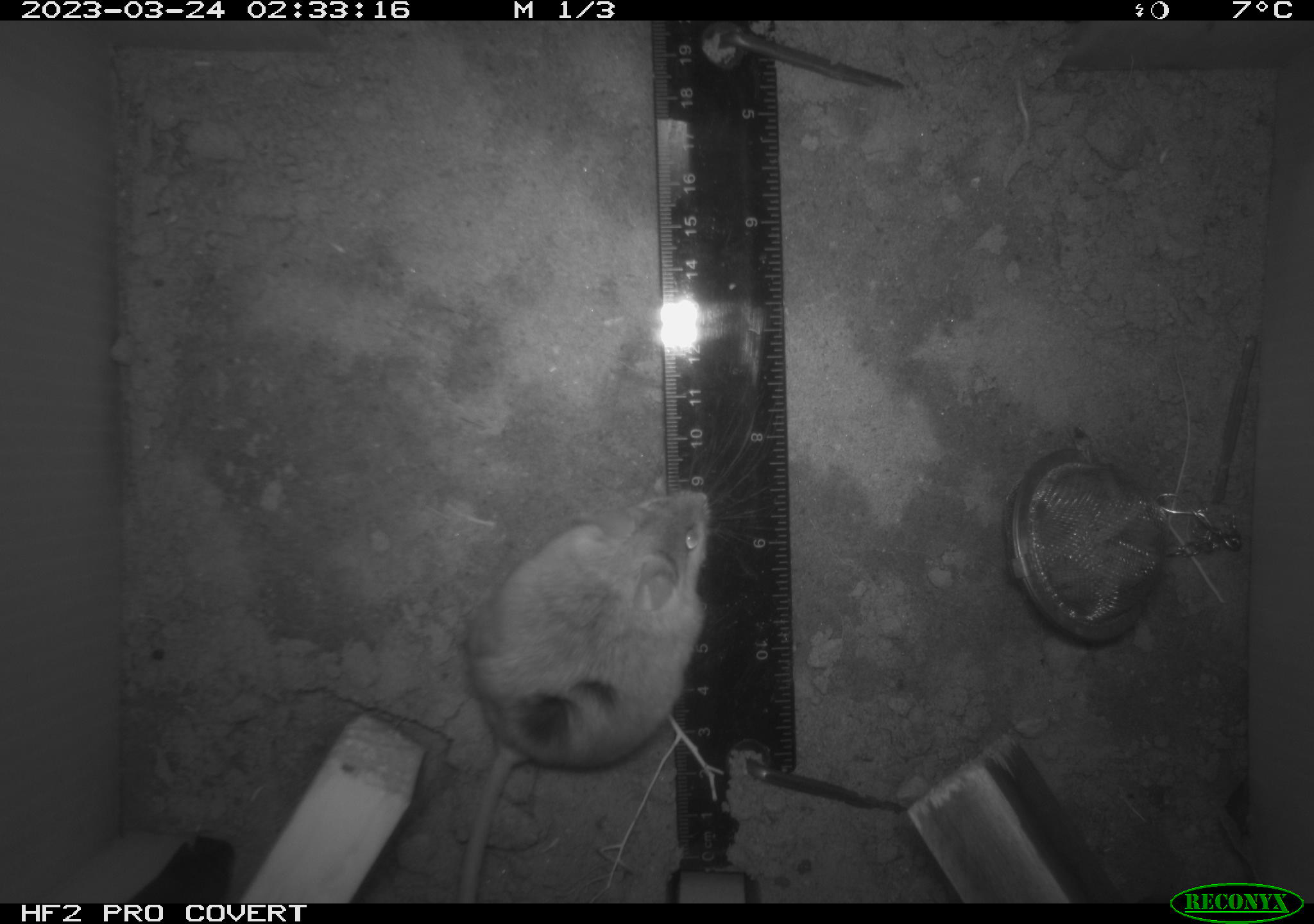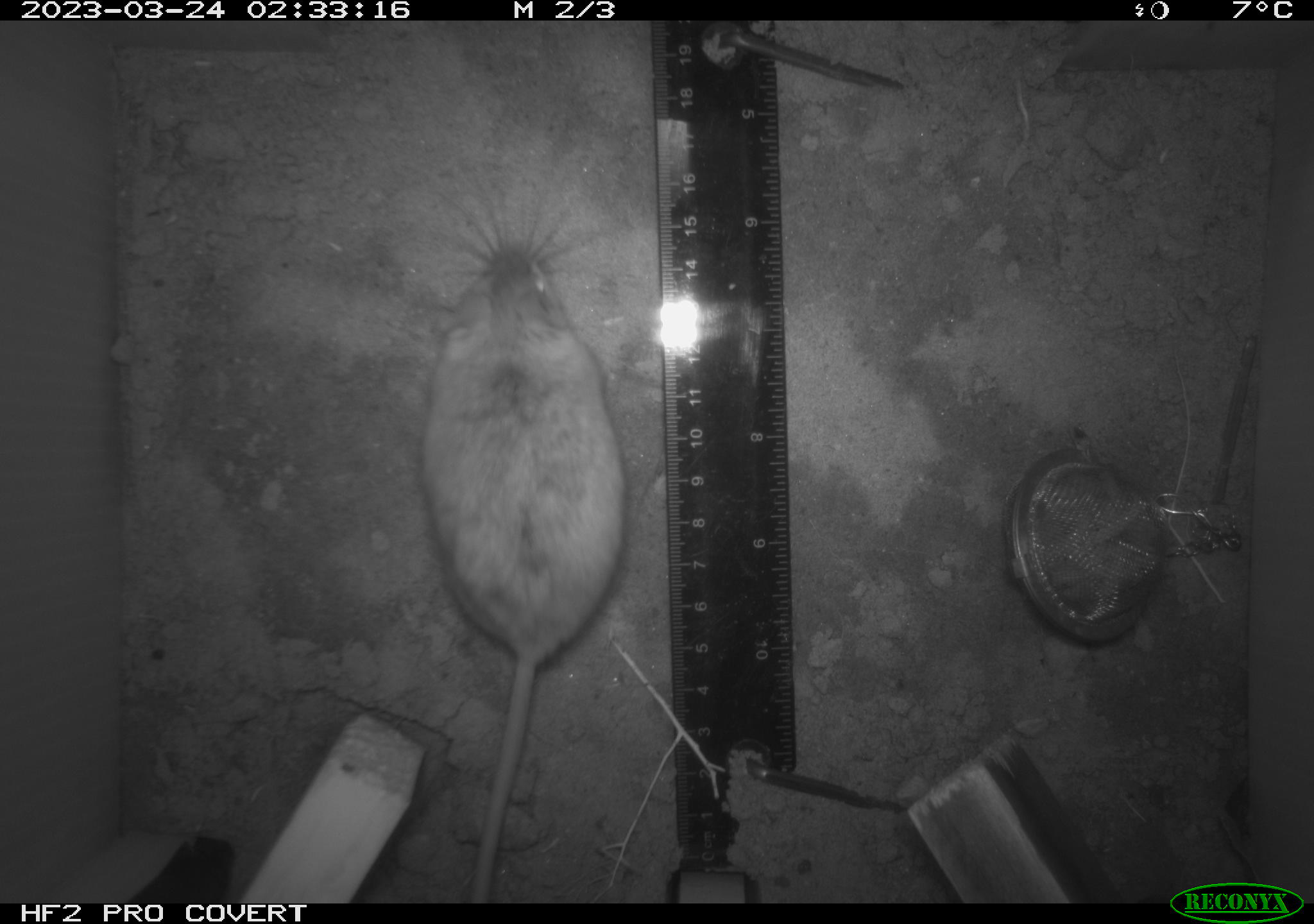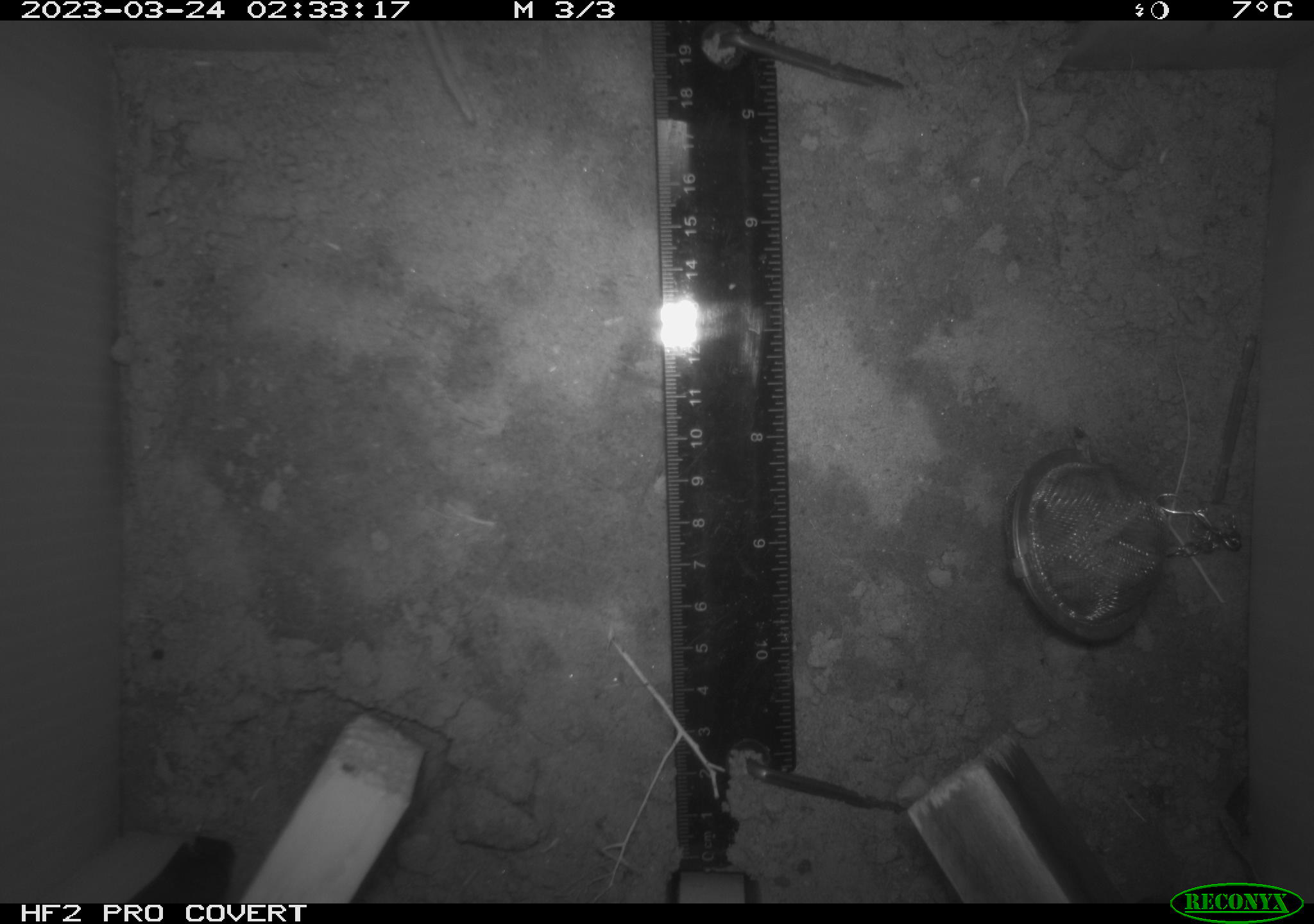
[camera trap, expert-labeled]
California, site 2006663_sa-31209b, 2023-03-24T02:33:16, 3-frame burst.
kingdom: Animalia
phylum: Chordata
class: Mammalia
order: Rodentia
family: Cricetidae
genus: Peromyscus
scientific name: Peromyscus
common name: deer mice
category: peromyscus species